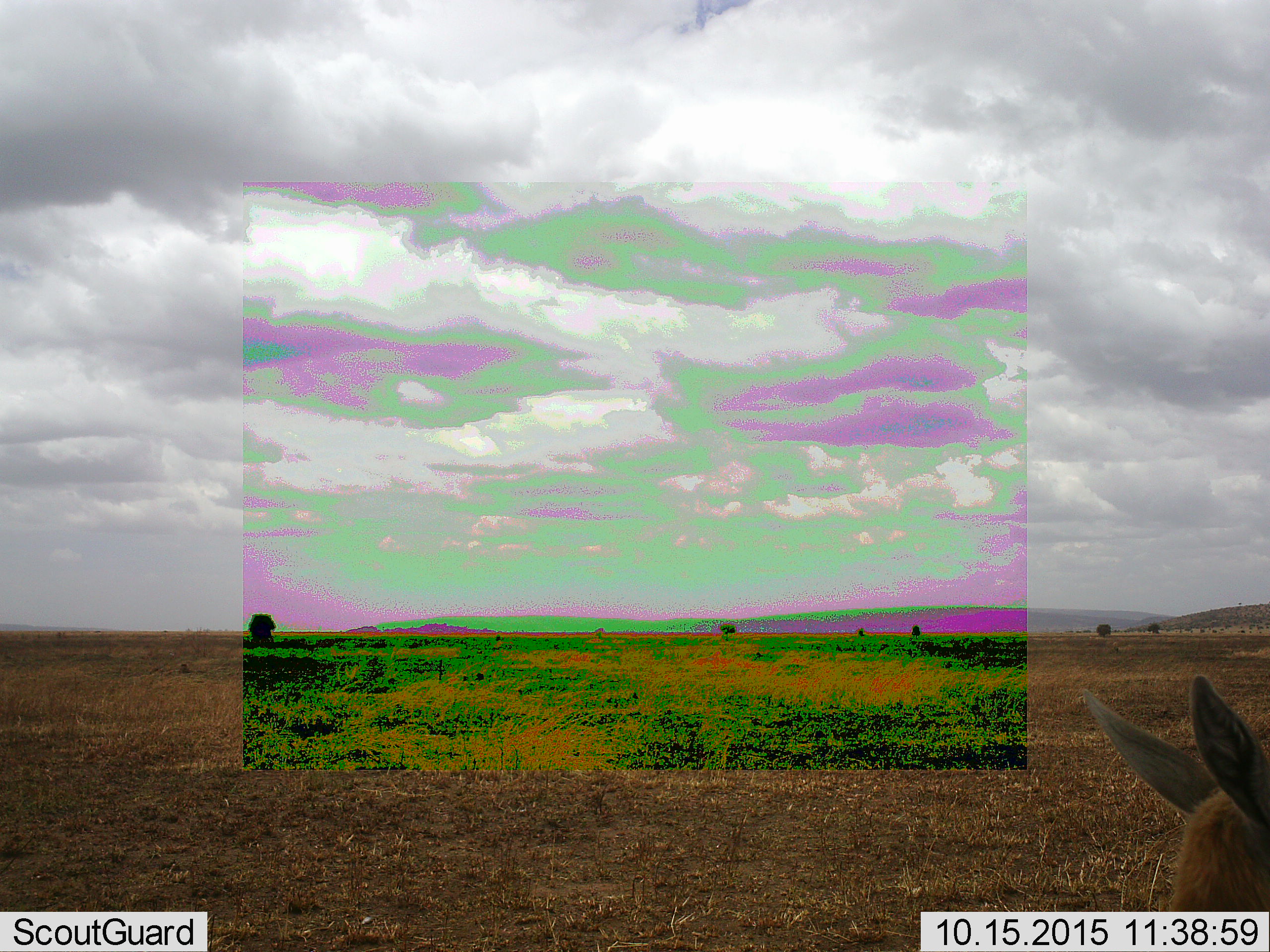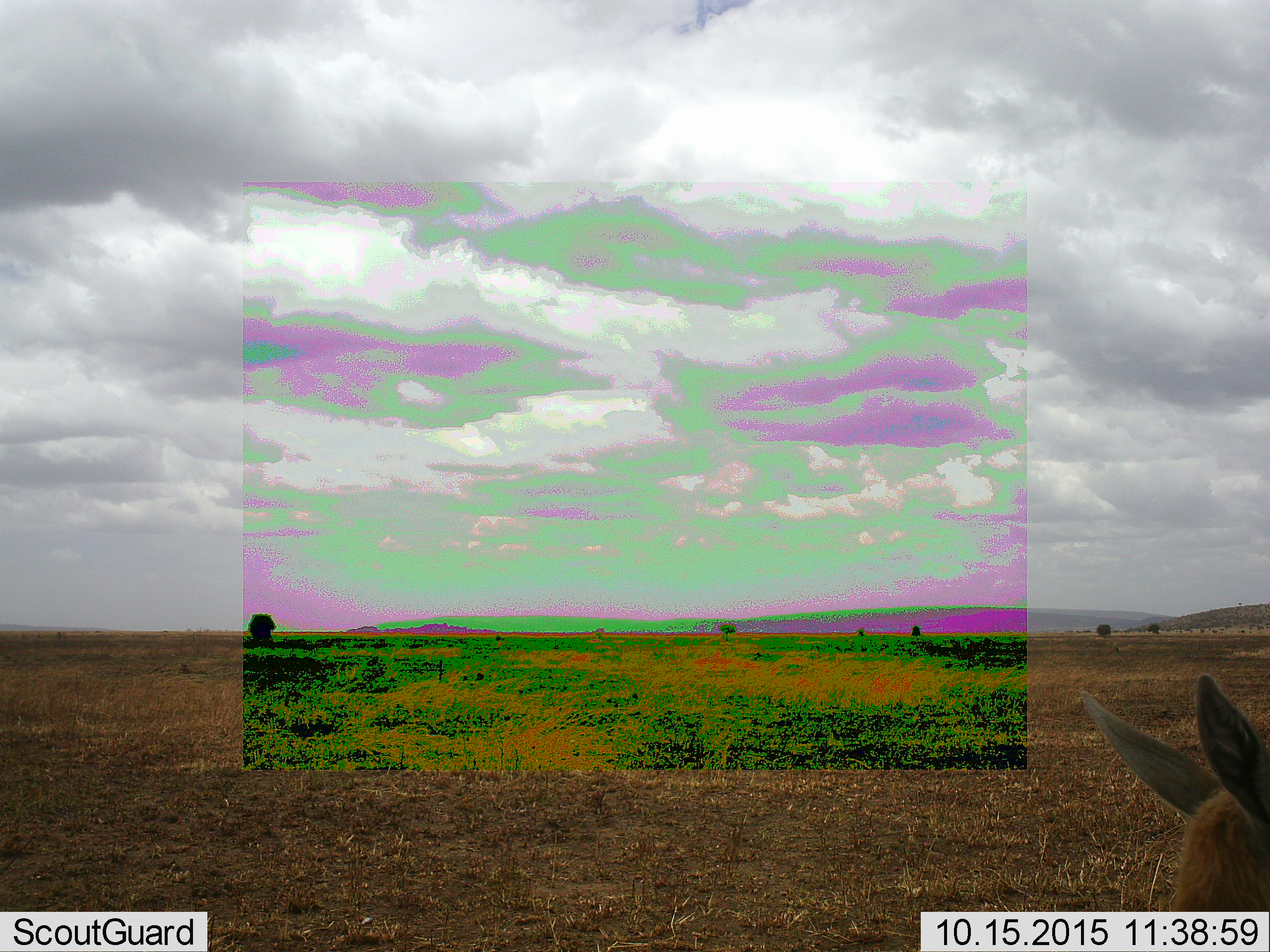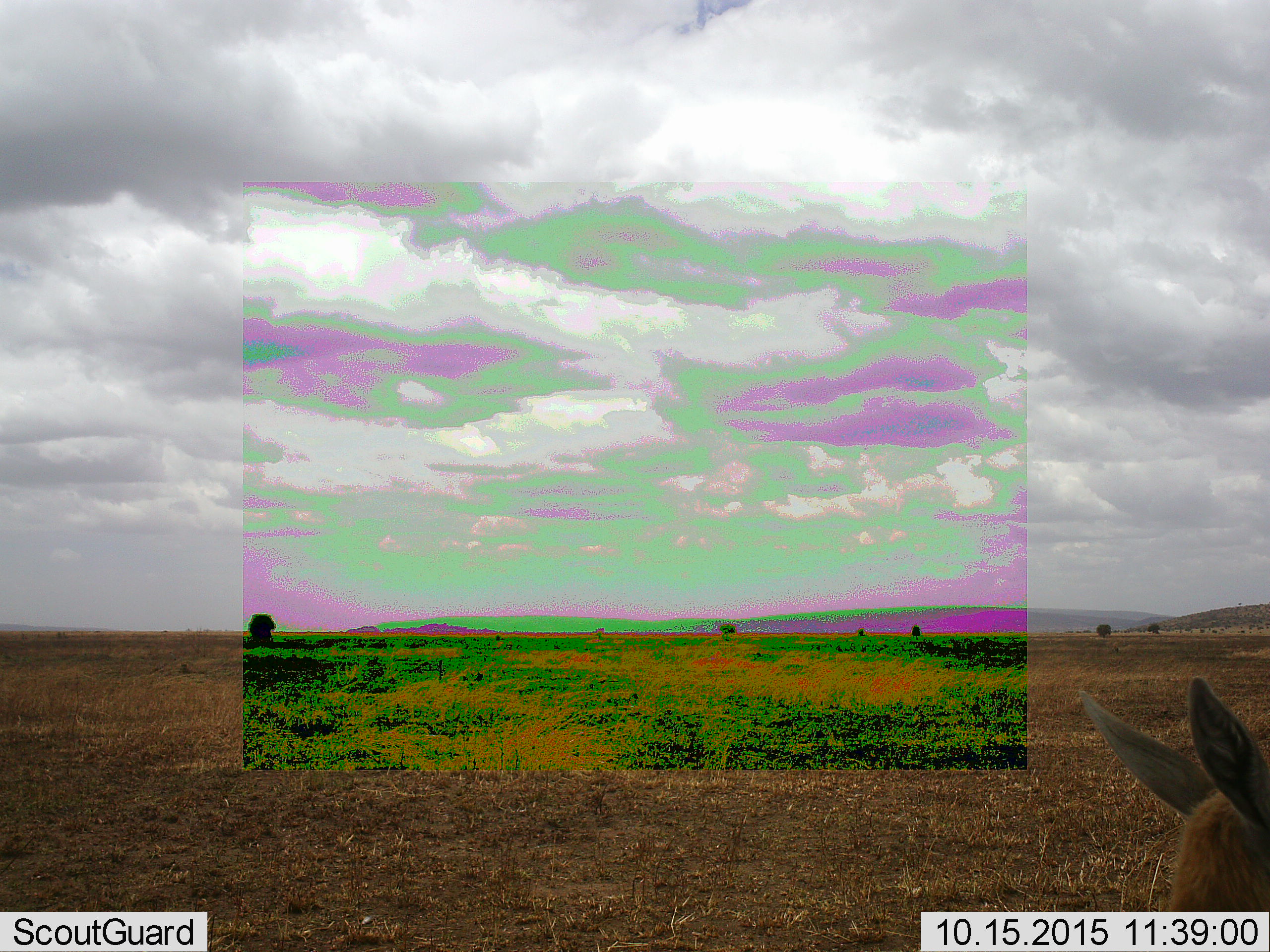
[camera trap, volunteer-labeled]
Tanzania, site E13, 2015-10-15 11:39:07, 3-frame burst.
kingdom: Animalia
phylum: Chordata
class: Mammalia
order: Artiodactyla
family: Bovidae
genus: Eudorcas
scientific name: Eudorcas thomsonii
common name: thomson's gazelle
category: gazellethomsons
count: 1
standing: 83%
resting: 0%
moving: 17%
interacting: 0%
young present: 17%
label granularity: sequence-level